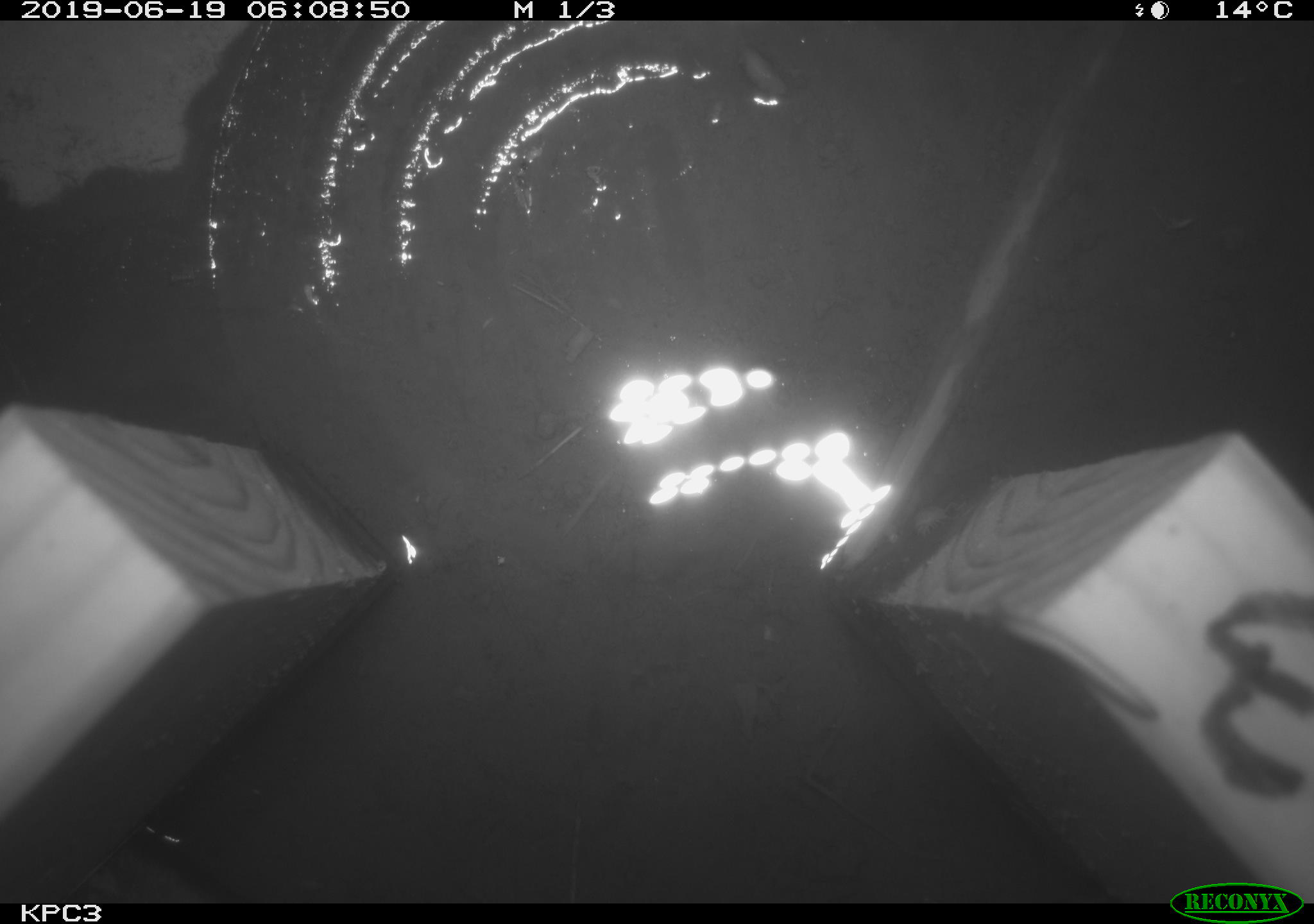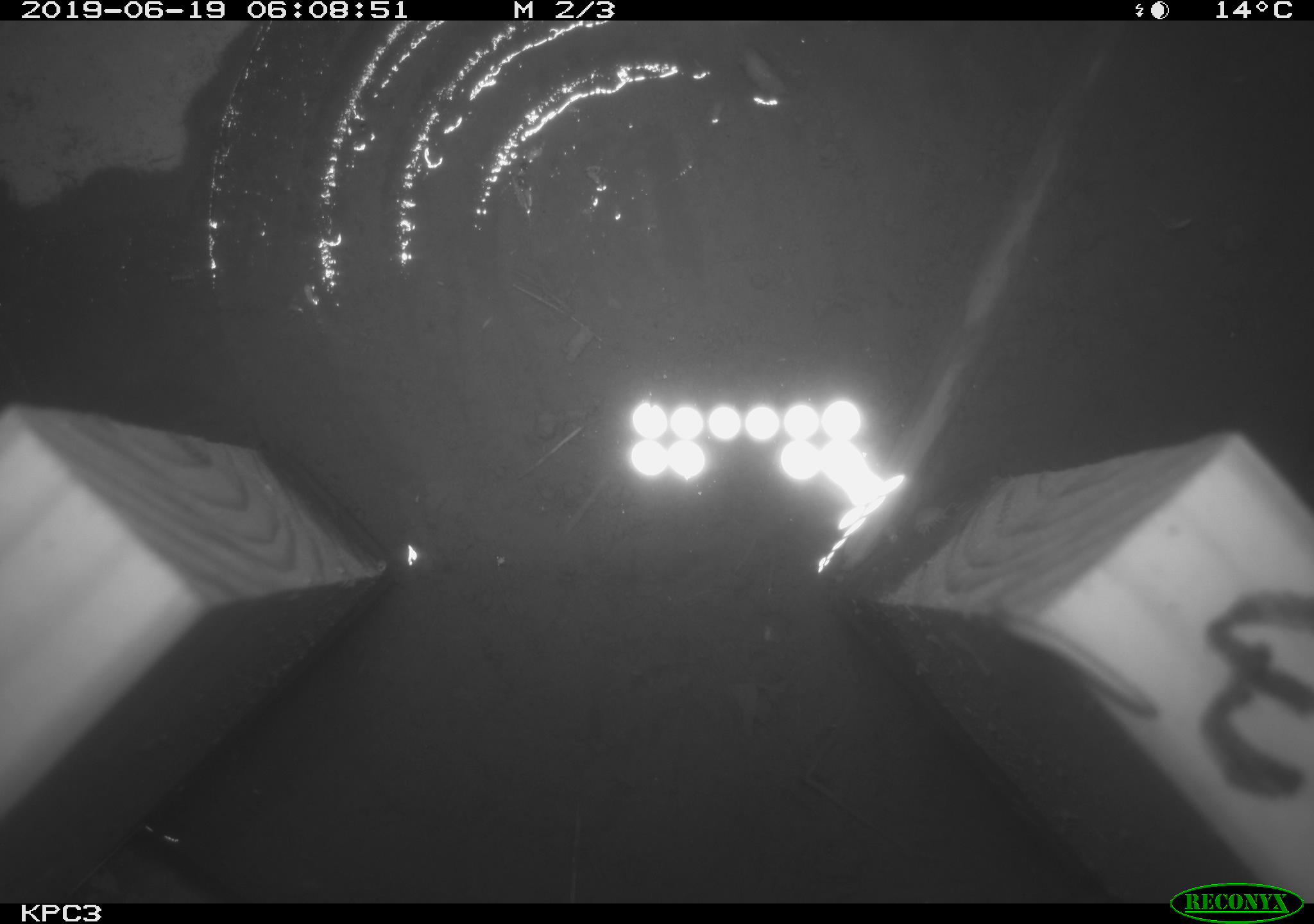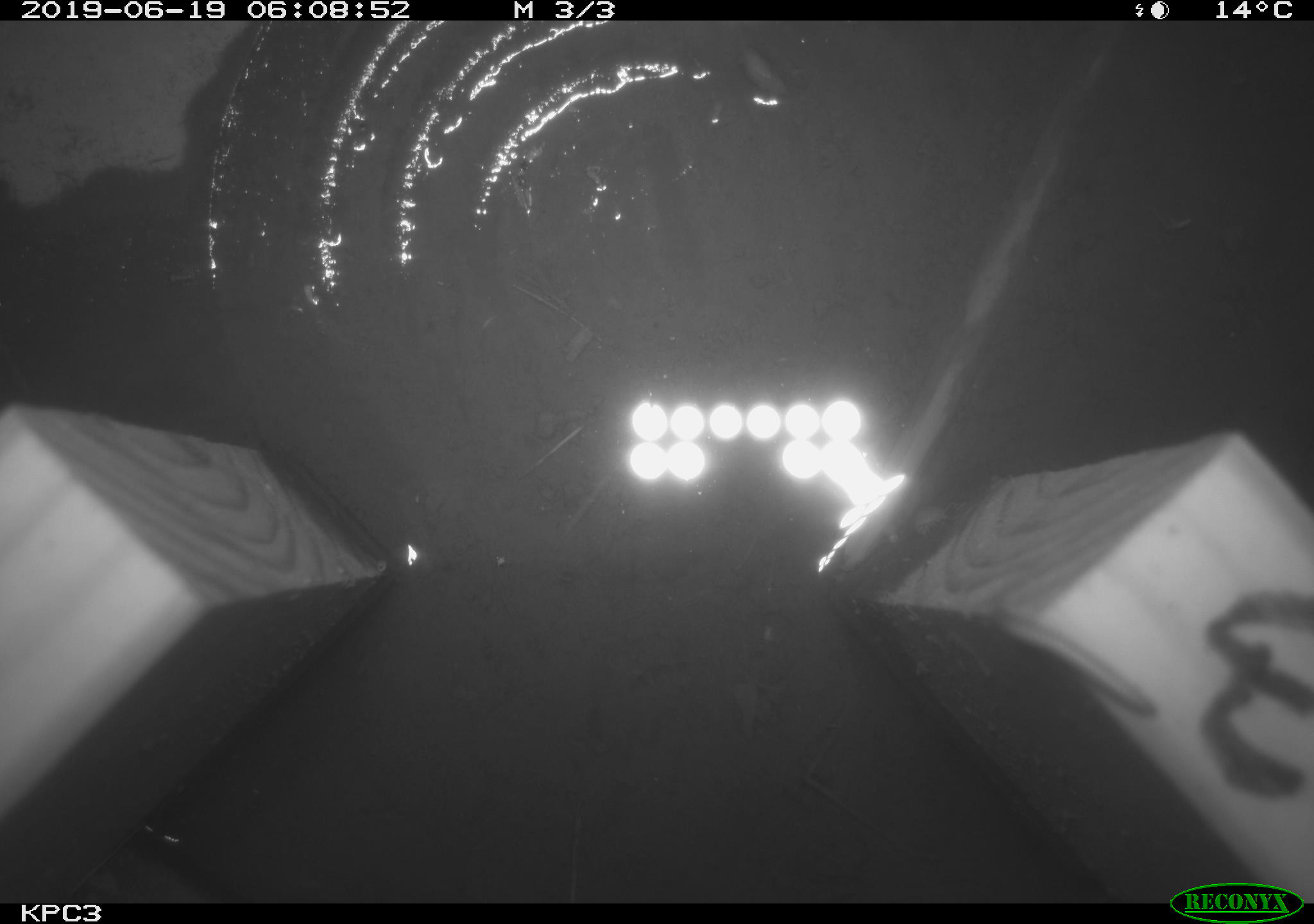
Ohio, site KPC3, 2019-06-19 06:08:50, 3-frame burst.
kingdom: Animalia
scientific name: Animalia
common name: animal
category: invertebrate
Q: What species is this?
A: Invertebrate (animal) (Animalia).